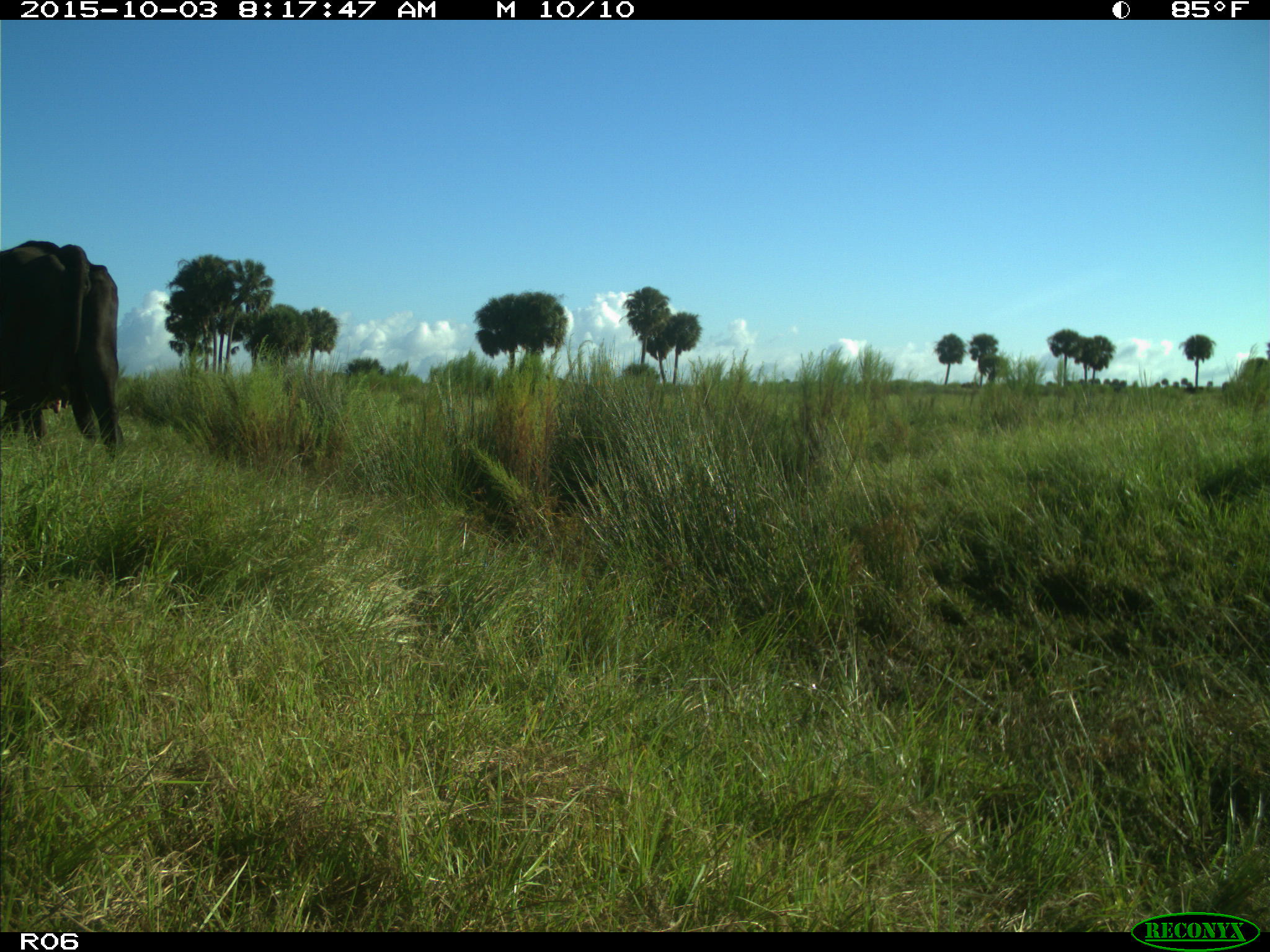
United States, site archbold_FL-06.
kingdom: Animalia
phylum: Chordata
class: Mammalia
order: Artiodactyla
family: Bovidae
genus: Bos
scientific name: Bos taurus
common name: domestic cow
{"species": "Bos taurus (domestic cow)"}